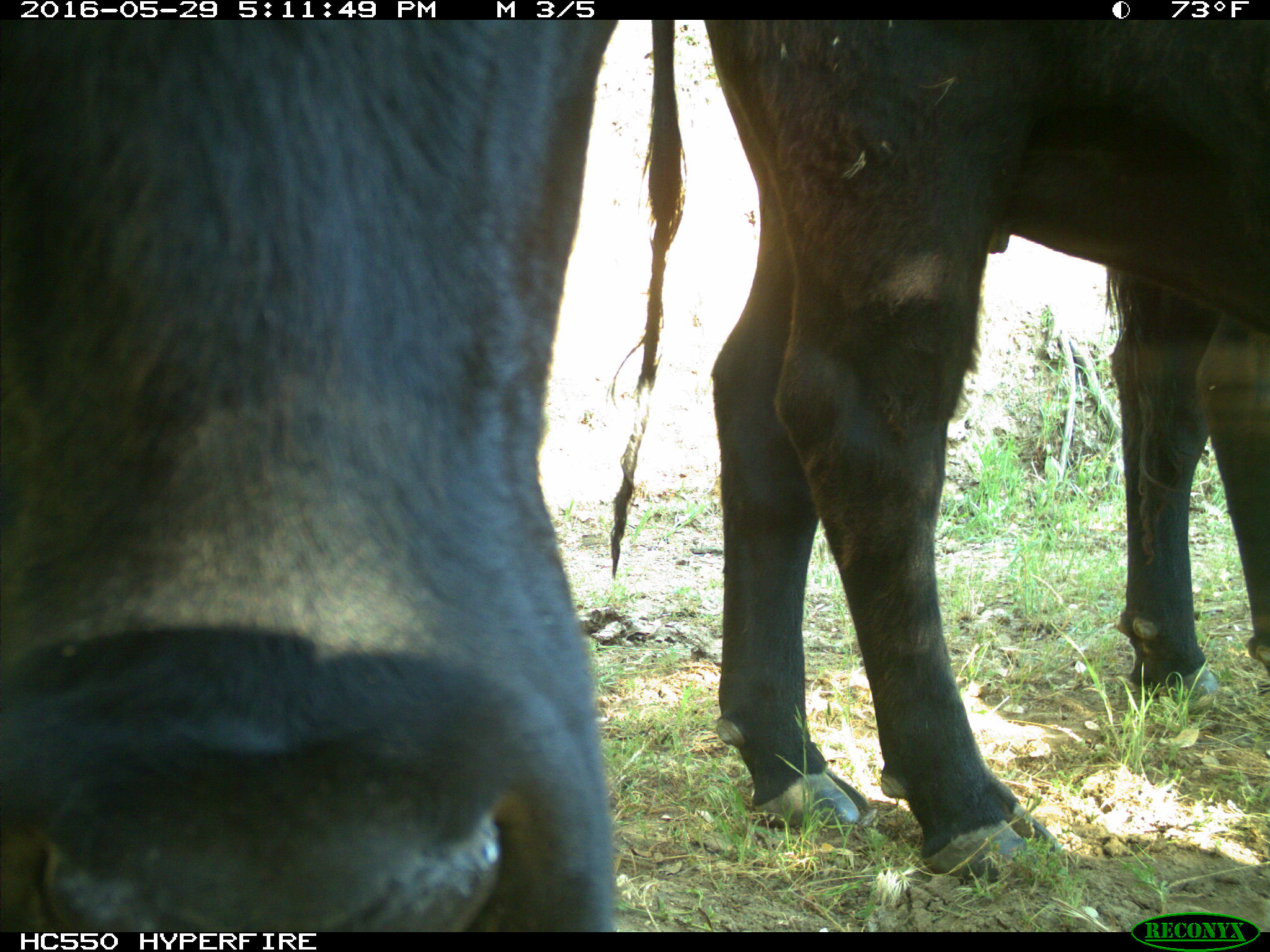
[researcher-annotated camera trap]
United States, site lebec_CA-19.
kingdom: Animalia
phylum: Chordata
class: Mammalia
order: Artiodactyla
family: Bovidae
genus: Bos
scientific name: Bos taurus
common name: domestic cow